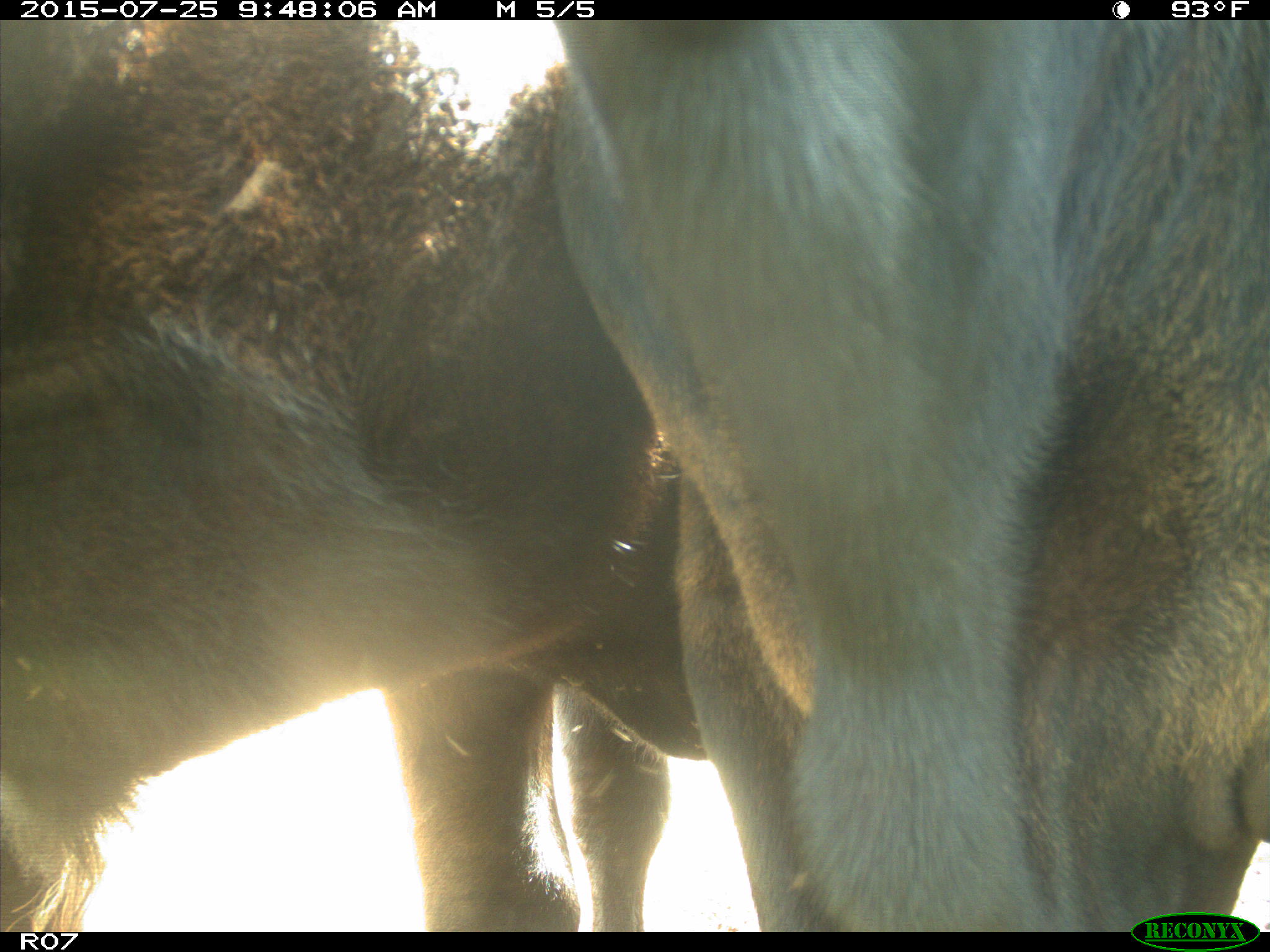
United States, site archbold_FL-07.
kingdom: Animalia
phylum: Chordata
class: Mammalia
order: Artiodactyla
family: Bovidae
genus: Bos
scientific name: Bos taurus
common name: domestic cow